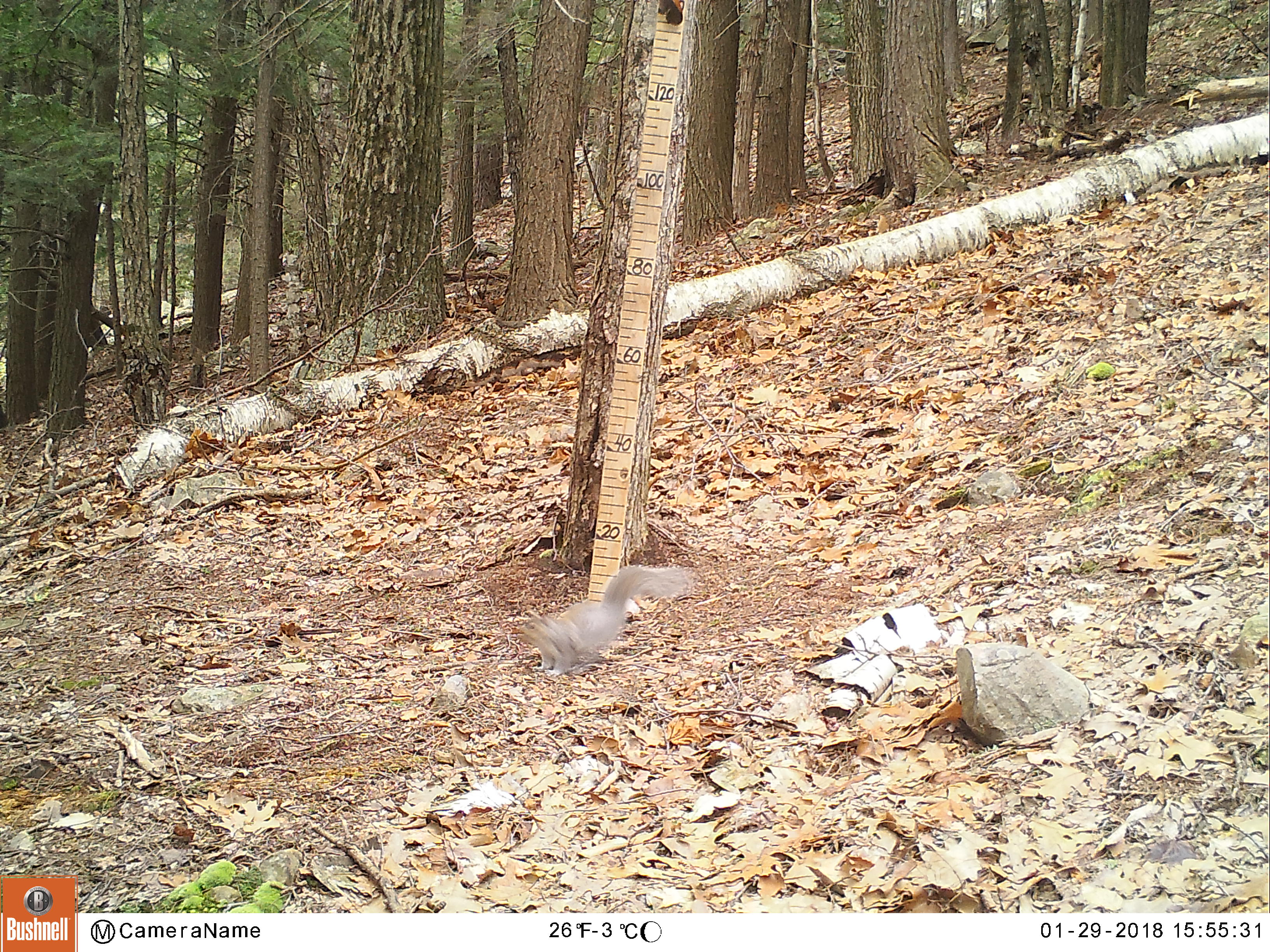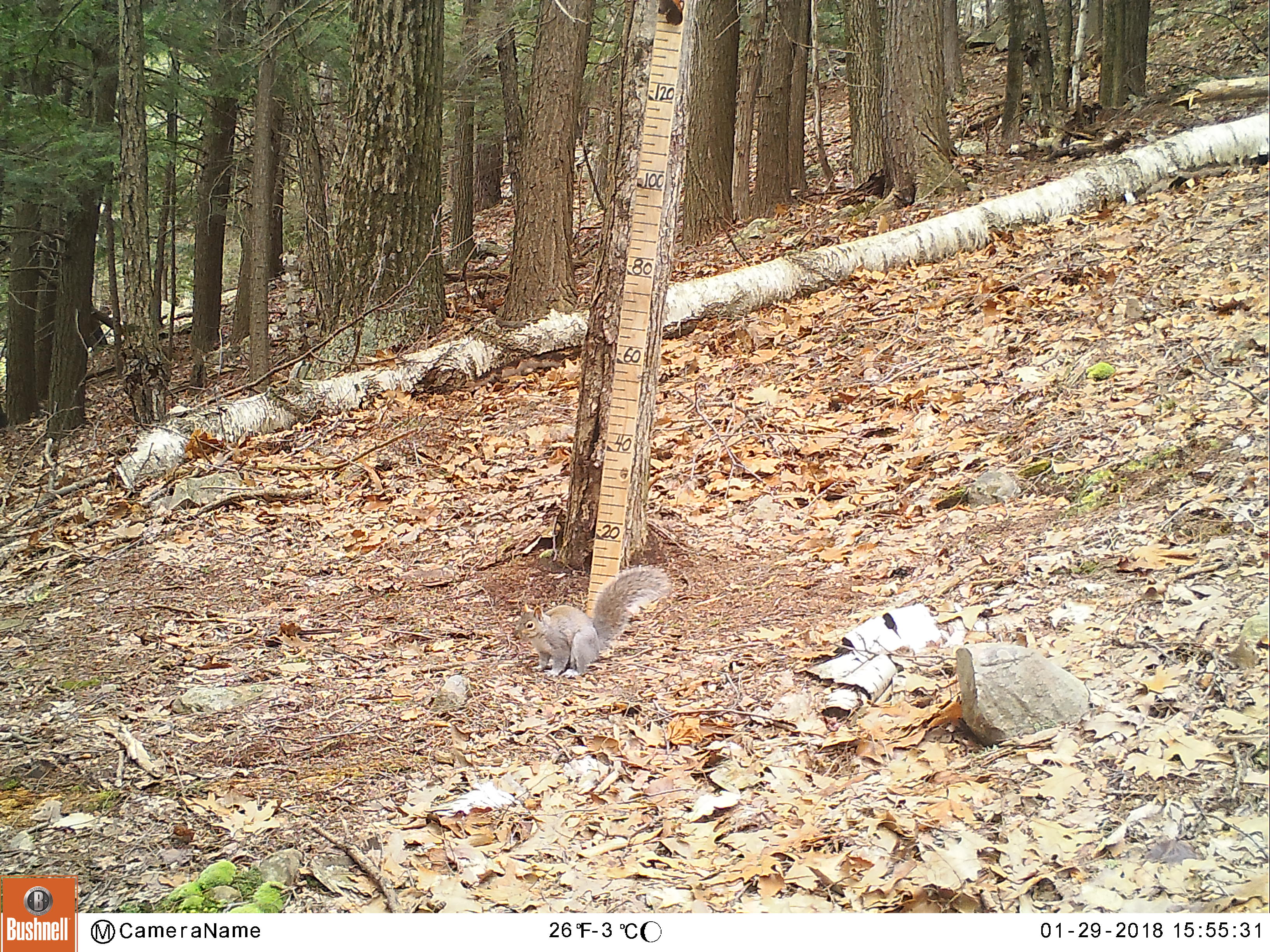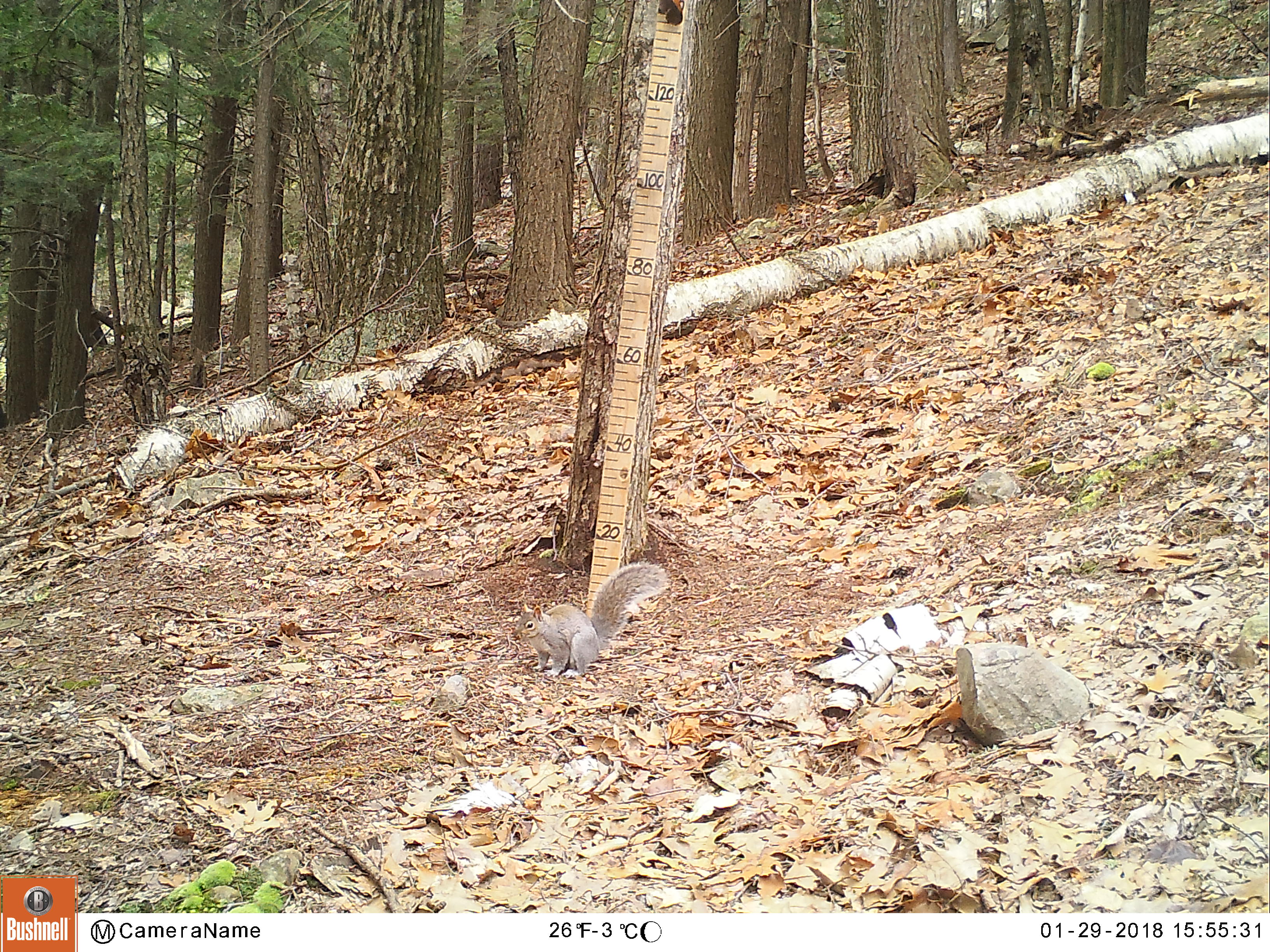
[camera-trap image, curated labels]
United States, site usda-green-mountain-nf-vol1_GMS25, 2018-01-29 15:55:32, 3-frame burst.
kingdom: Animalia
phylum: Chordata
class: Mammalia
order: Rodentia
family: Sciuridae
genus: Sciurus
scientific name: Sciurus carolinensis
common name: gray squirrel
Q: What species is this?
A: Gray squirrel (Sciurus carolinensis).